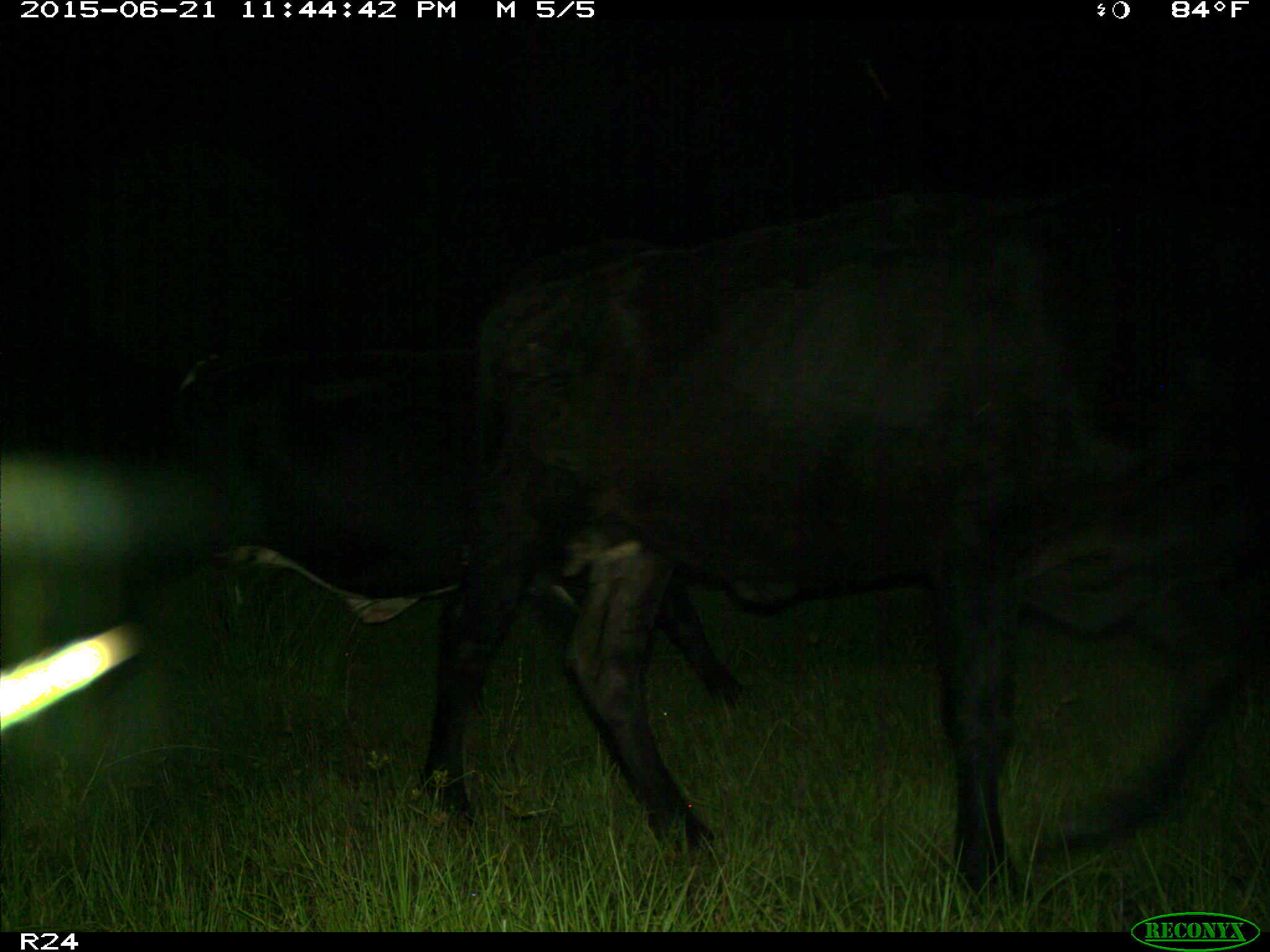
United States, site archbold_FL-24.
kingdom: Animalia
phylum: Chordata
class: Mammalia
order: Artiodactyla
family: Bovidae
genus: Bos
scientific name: Bos taurus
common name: domestic cow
Bos taurus (domestic cow).